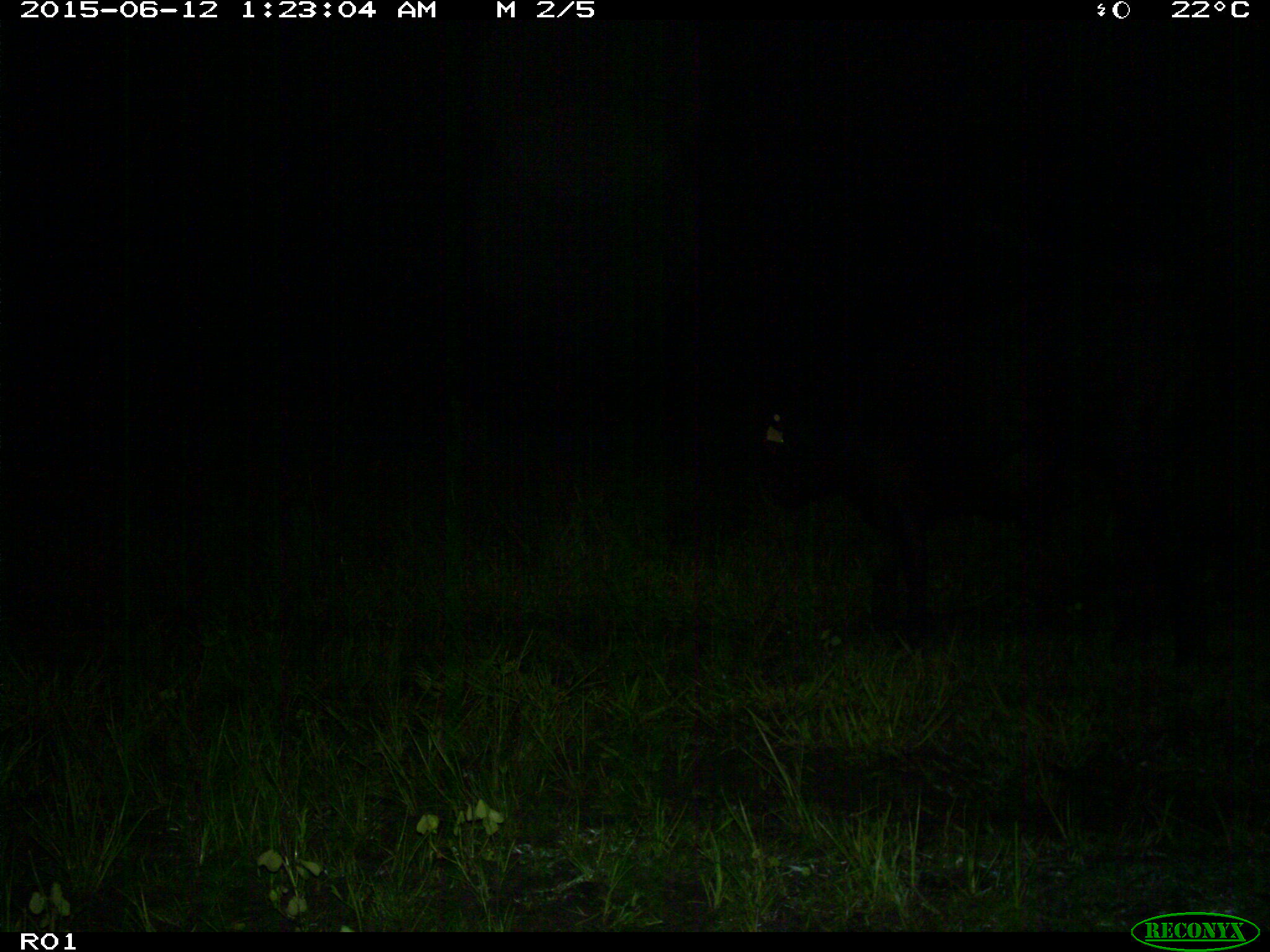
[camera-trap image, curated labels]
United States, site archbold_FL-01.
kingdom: Animalia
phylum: Chordata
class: Mammalia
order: Artiodactyla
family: Bovidae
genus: Bos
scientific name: Bos taurus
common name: domestic cow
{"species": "Bos taurus (domestic cow)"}